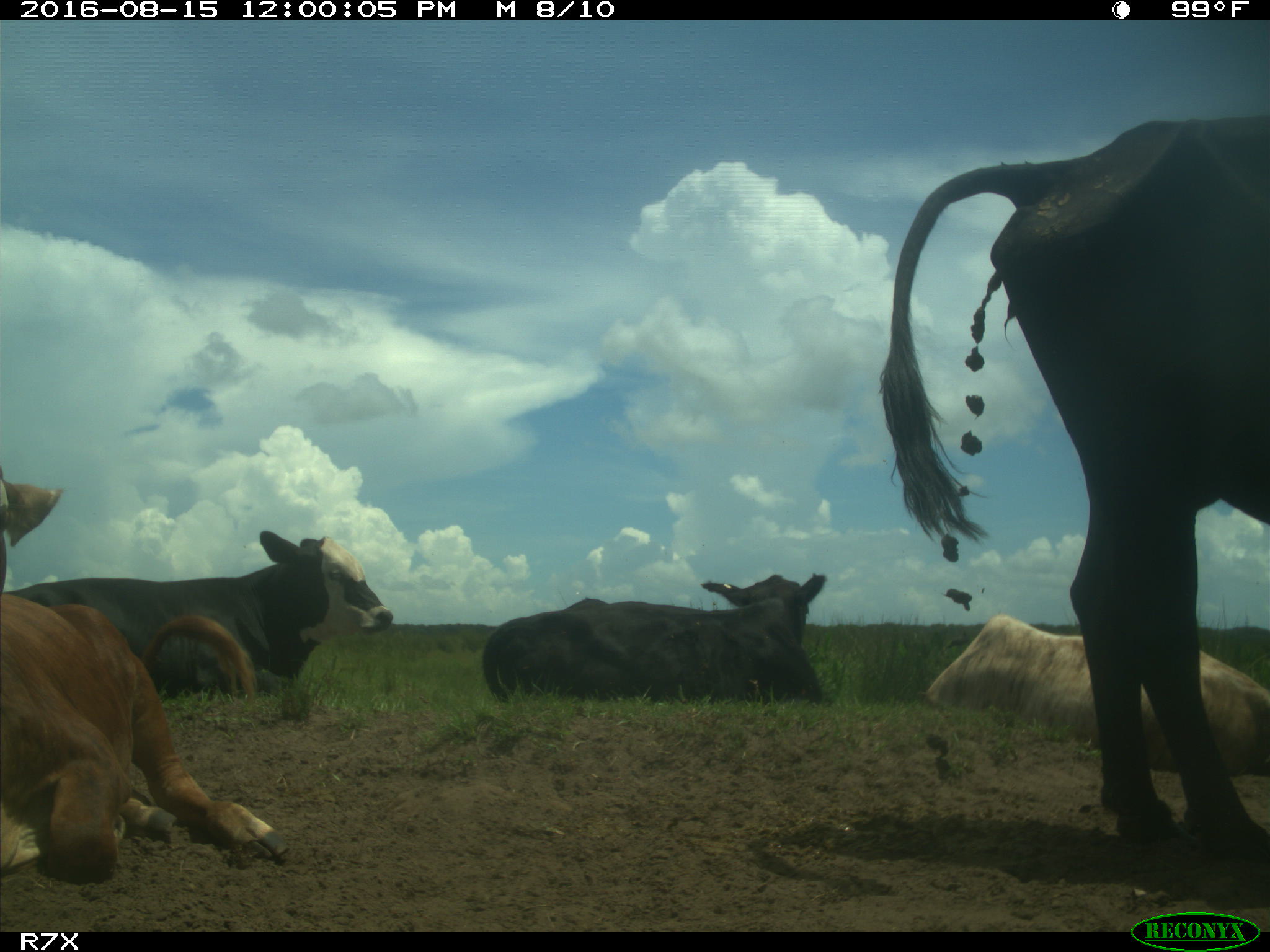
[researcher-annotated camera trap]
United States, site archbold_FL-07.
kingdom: Animalia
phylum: Chordata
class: Mammalia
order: Artiodactyla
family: Bovidae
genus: Bos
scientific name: Bos taurus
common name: domestic cow